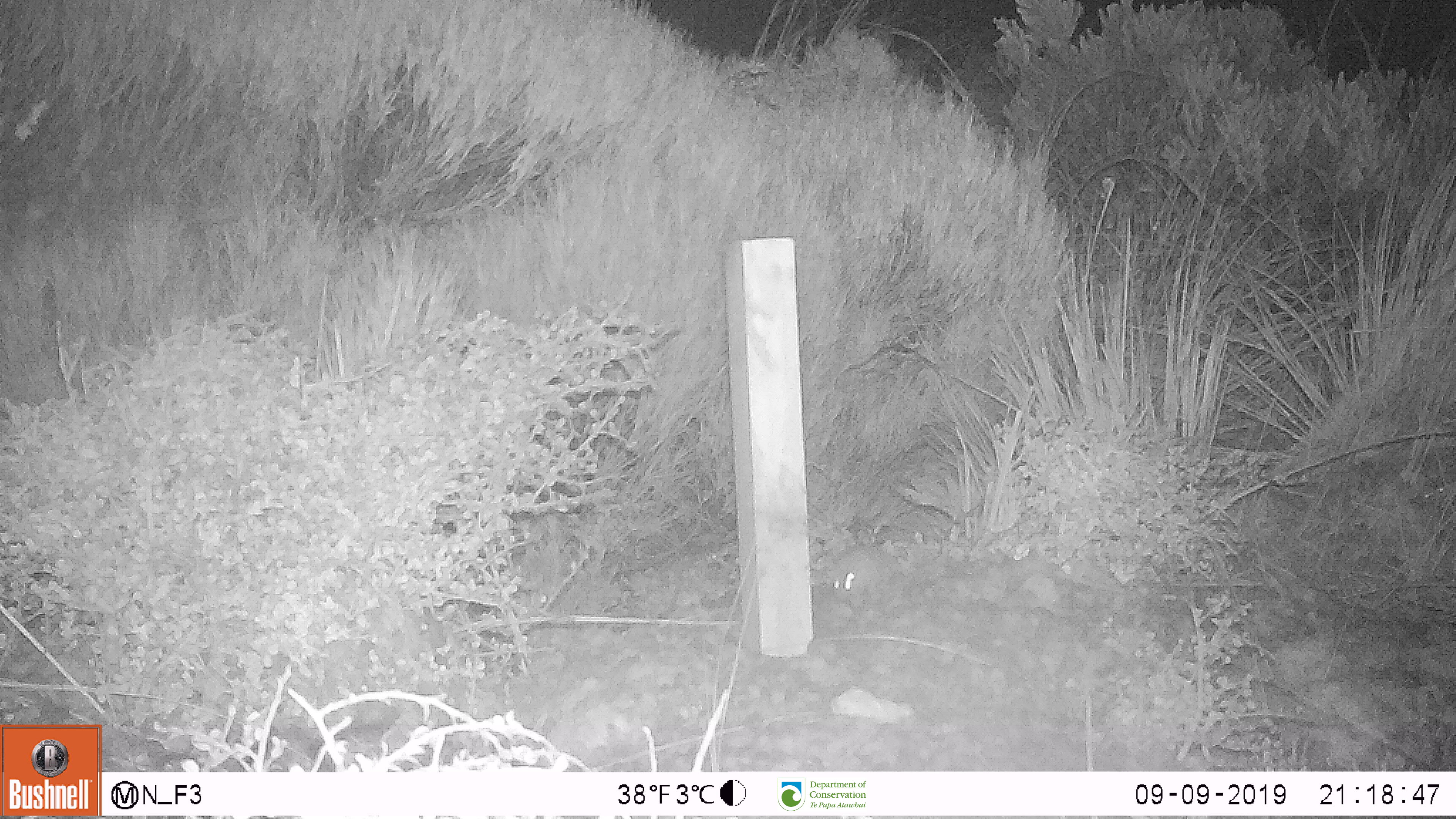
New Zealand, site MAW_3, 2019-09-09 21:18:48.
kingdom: Animalia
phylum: Chordata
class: Mammalia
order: Rodentia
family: Muridae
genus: Mus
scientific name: Mus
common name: mouse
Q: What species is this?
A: Mouse (Mus).